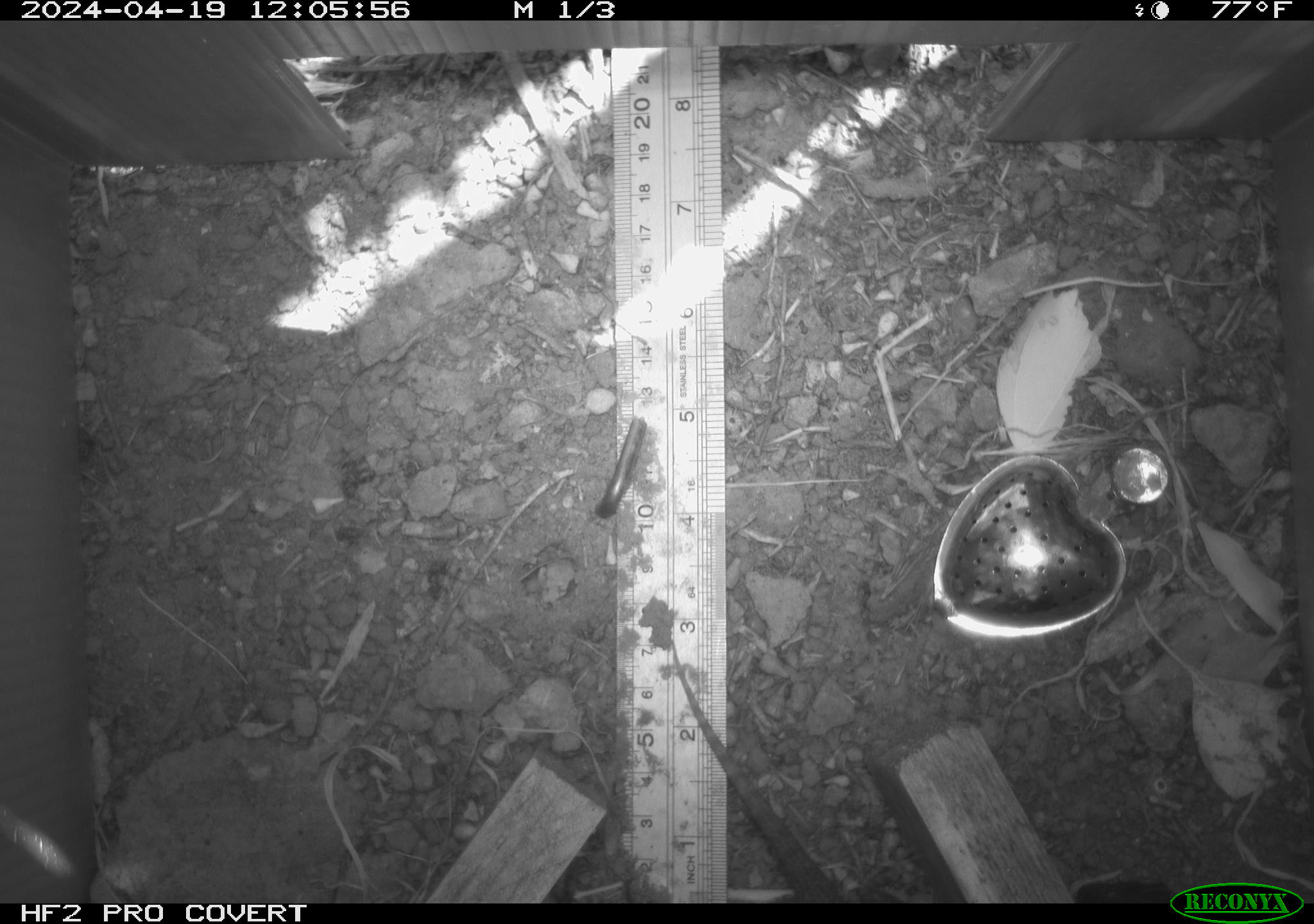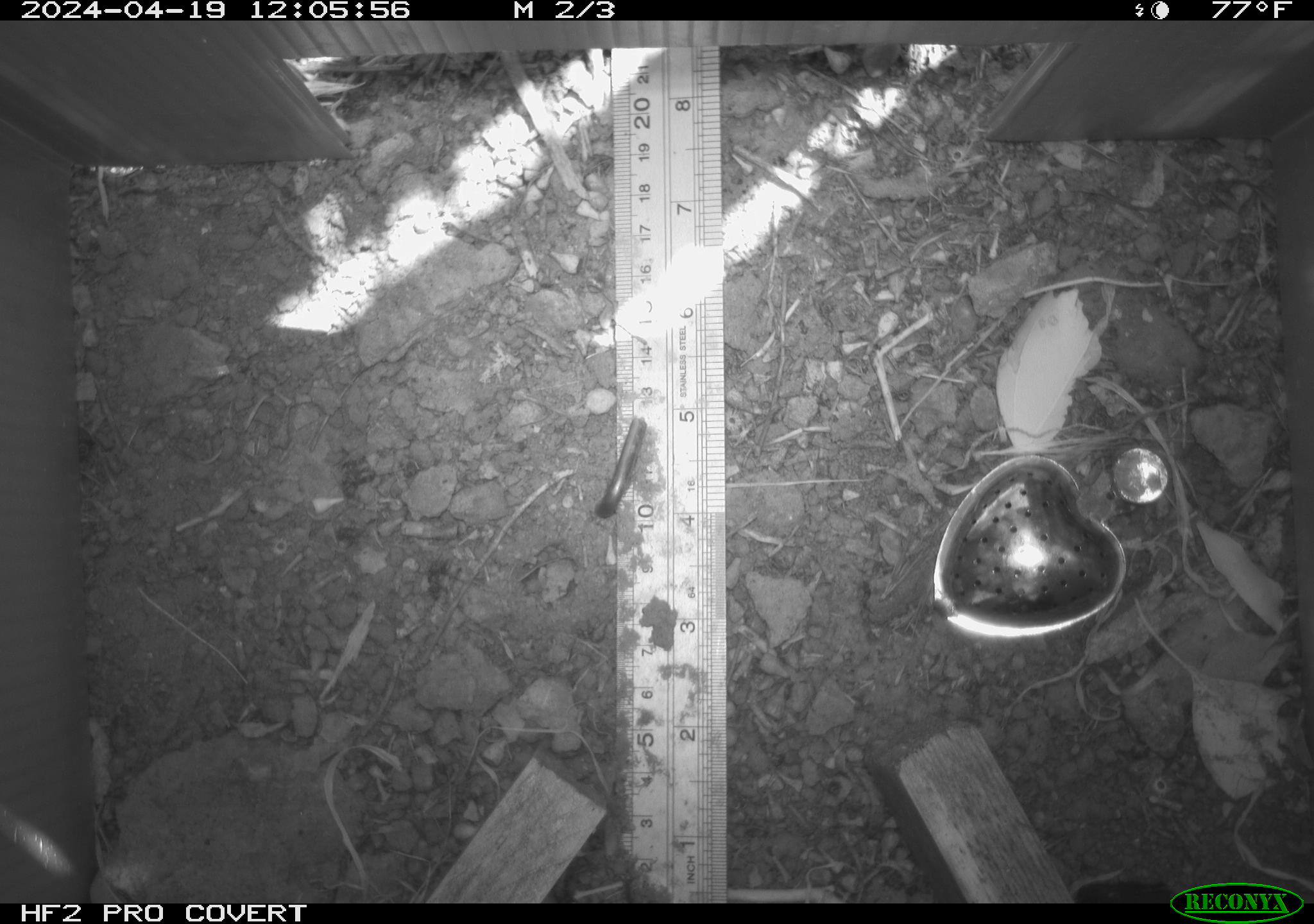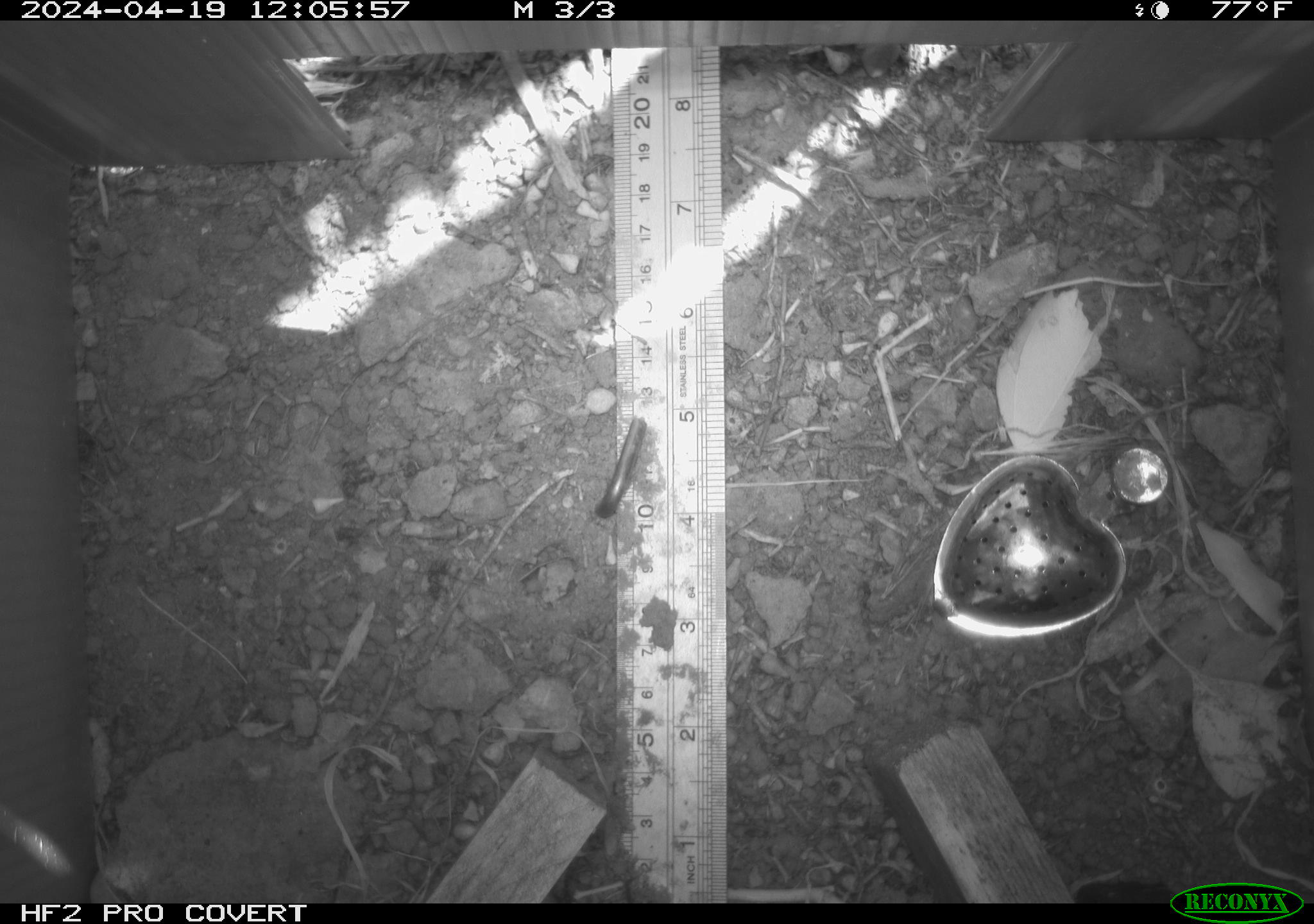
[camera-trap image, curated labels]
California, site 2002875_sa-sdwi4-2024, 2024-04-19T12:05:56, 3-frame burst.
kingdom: Animalia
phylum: Chordata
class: Reptilia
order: Squamata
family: Phrynosomatidae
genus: Sceloporus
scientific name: Sceloporus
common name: spiny lizards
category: sceloporus species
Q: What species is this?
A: Sceloporus species (spiny lizards) (Sceloporus).